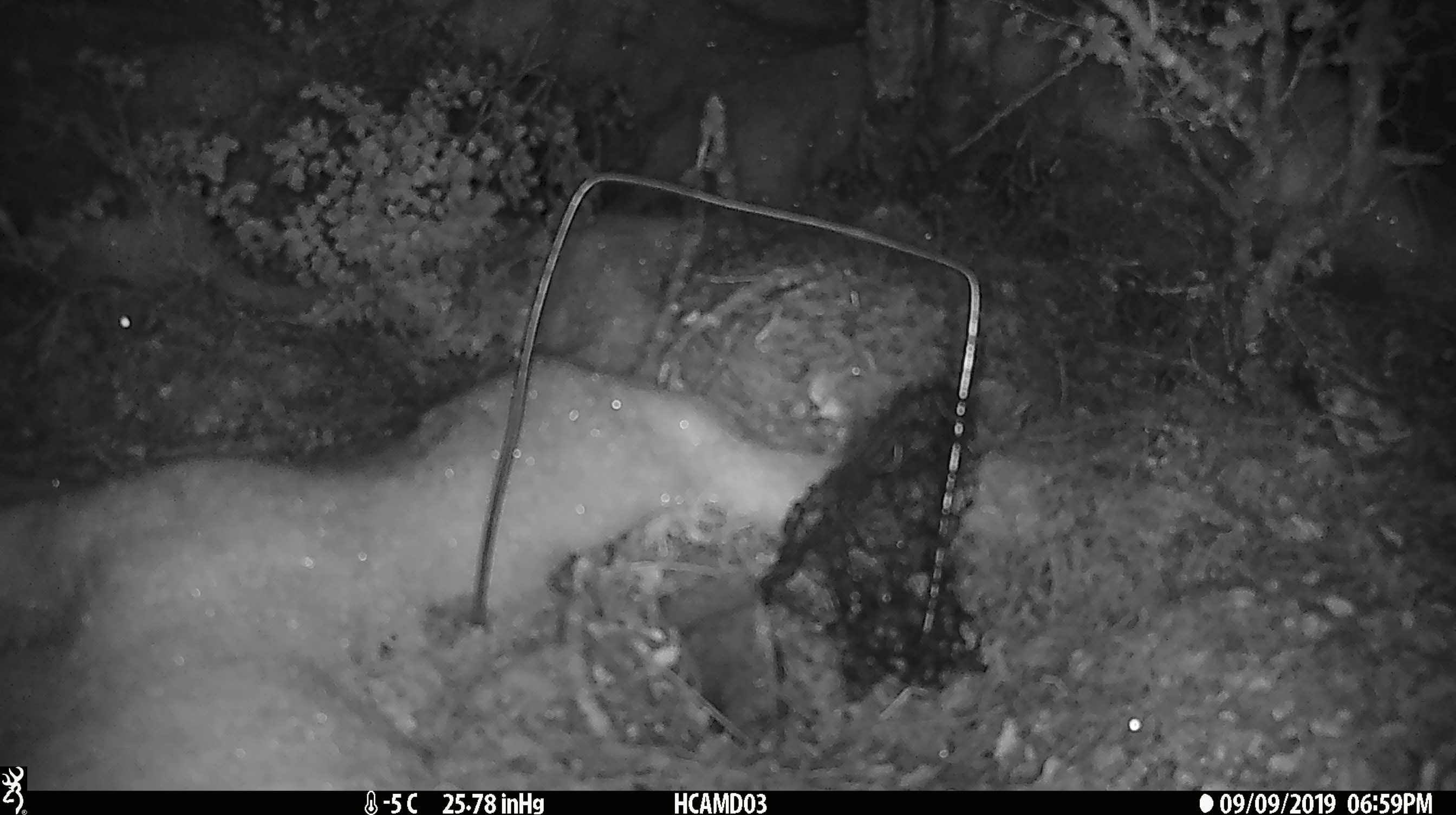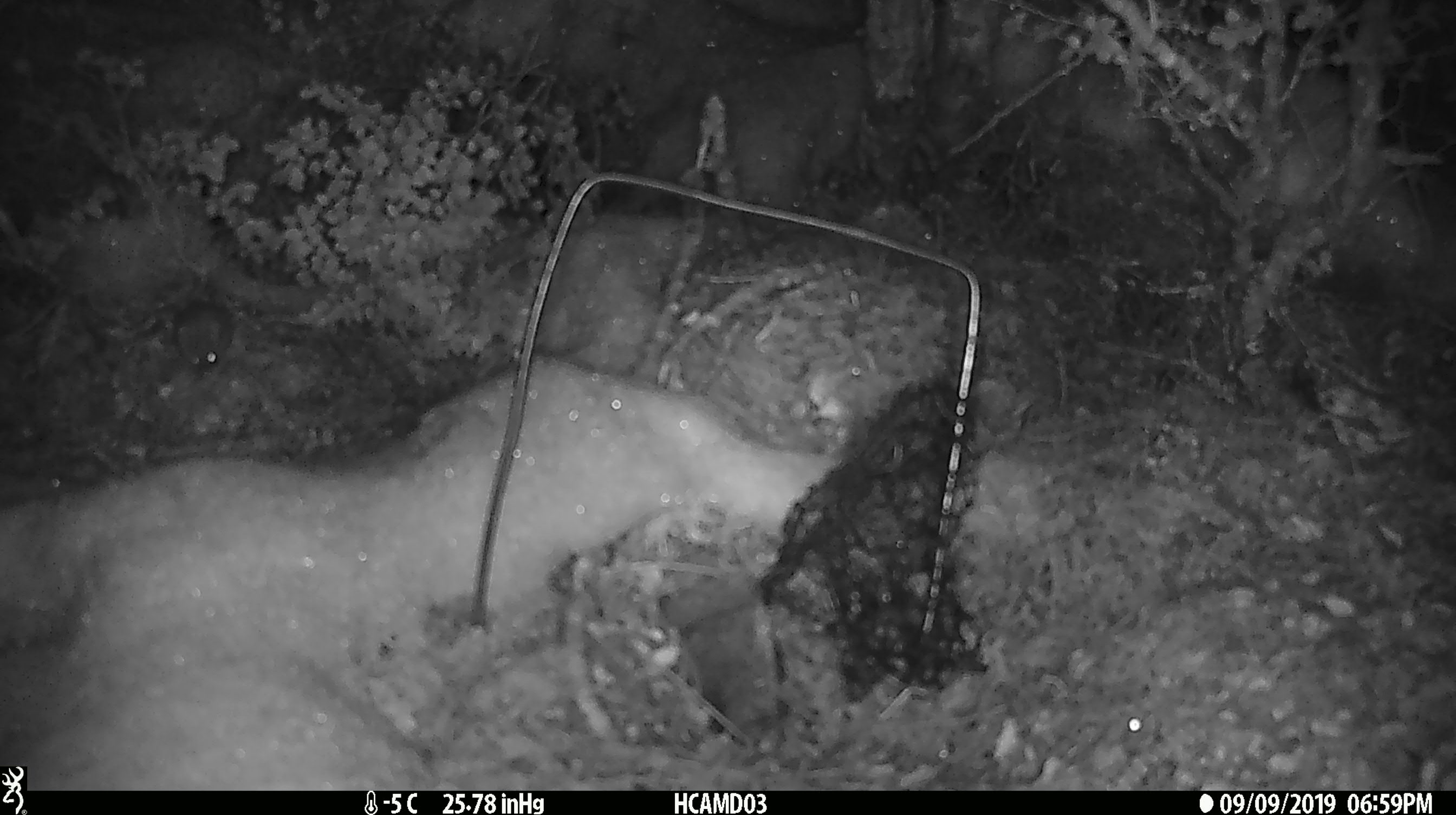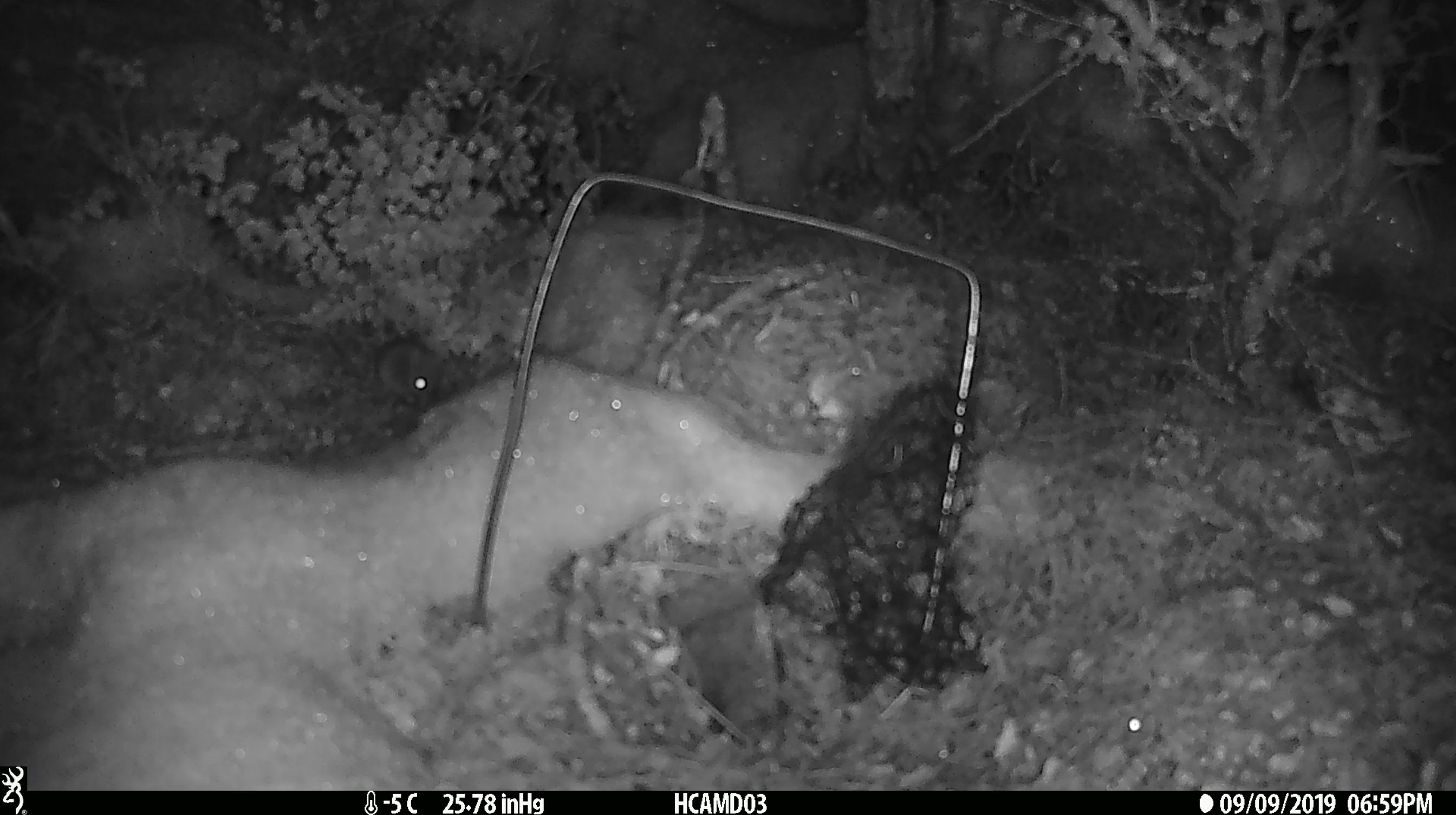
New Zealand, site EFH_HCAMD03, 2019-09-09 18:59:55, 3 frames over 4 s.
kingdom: Animalia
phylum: Chordata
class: Mammalia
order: Rodentia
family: Muridae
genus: Mus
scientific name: Mus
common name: mouse